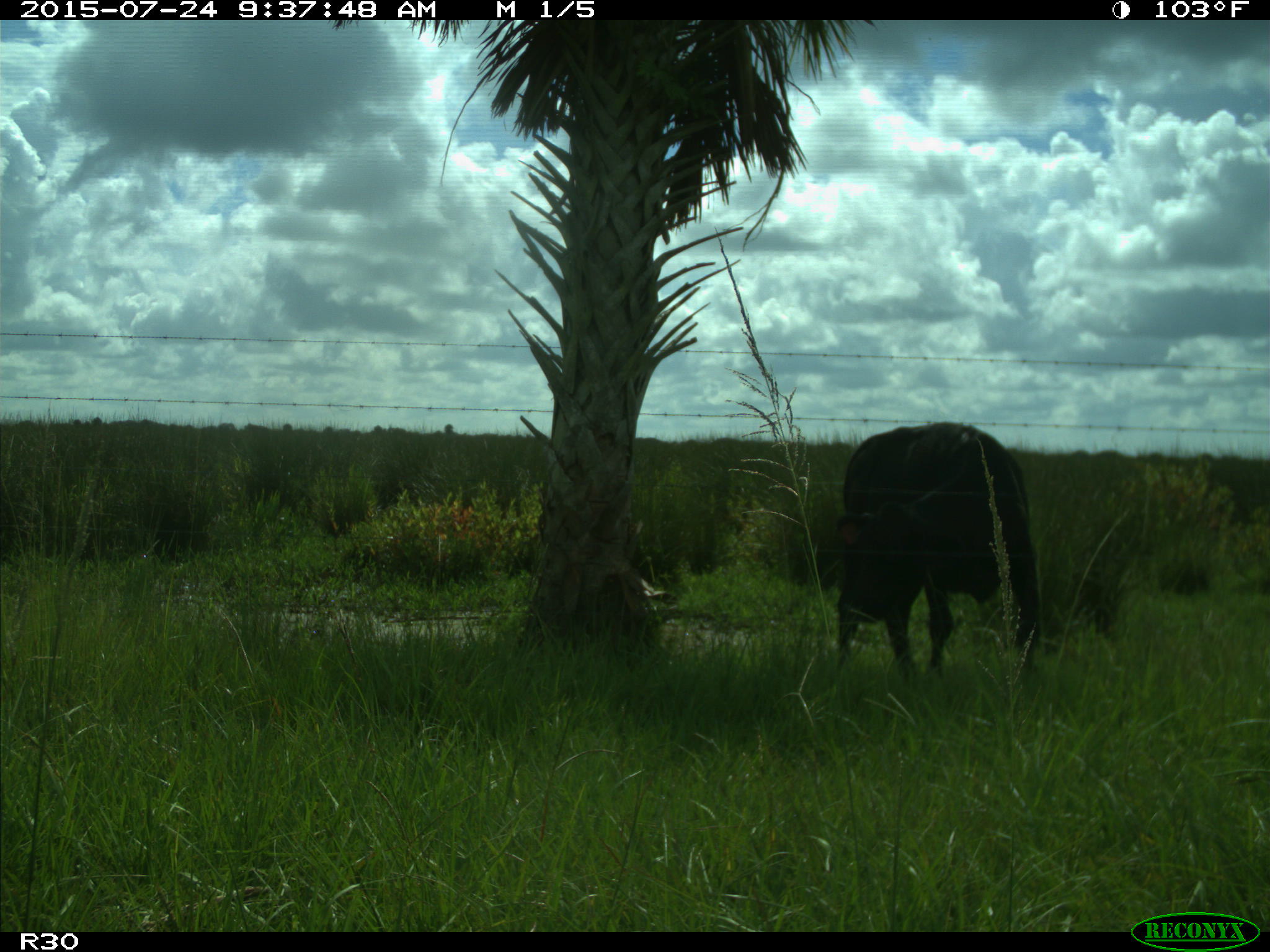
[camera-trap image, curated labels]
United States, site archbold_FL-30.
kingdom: Animalia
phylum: Chordata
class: Mammalia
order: Artiodactyla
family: Bovidae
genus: Bos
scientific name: Bos taurus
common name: domestic cow